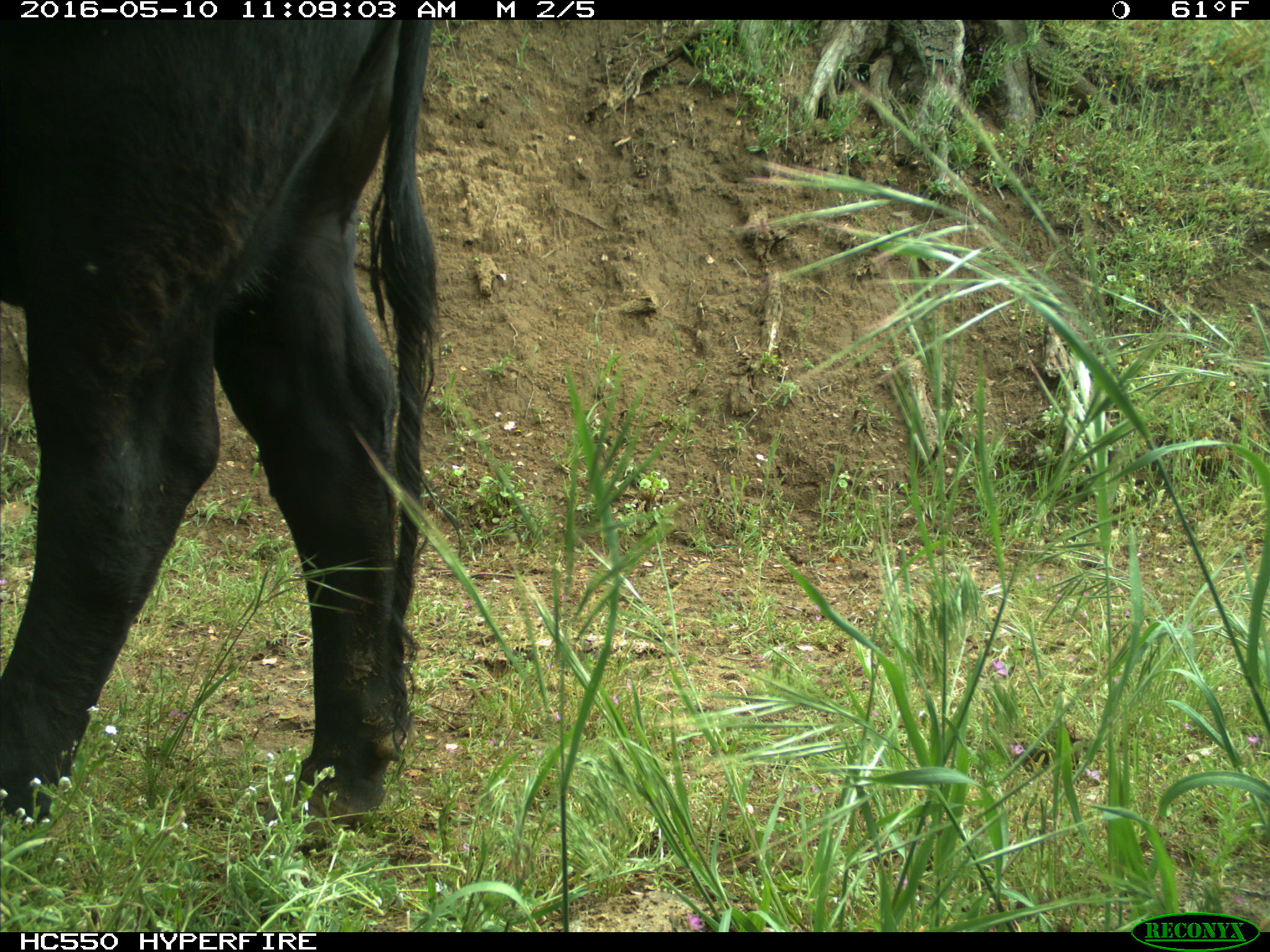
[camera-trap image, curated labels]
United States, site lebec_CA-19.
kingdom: Animalia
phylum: Chordata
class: Mammalia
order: Artiodactyla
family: Bovidae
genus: Bos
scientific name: Bos taurus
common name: domestic cow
Bos taurus (domestic cow).